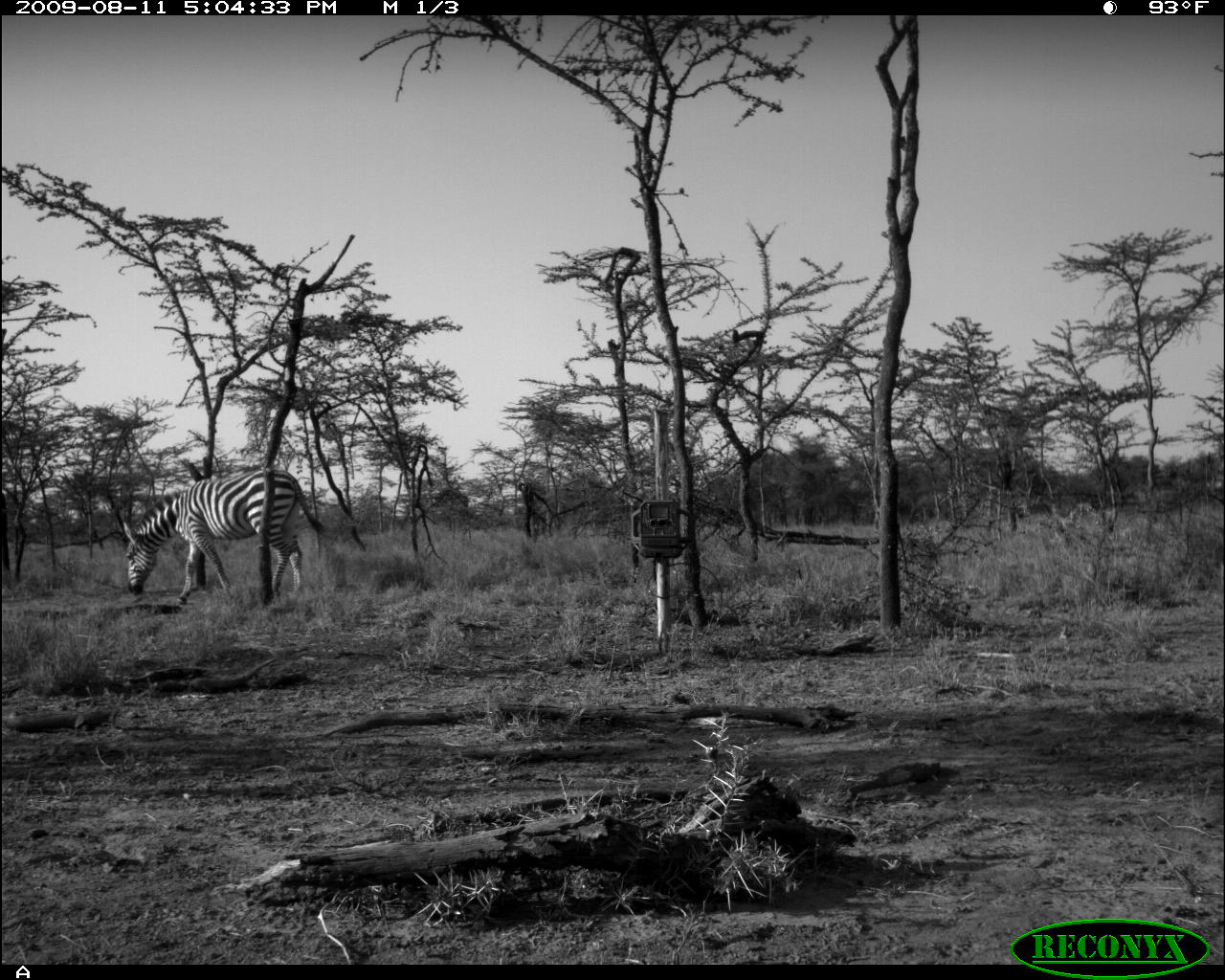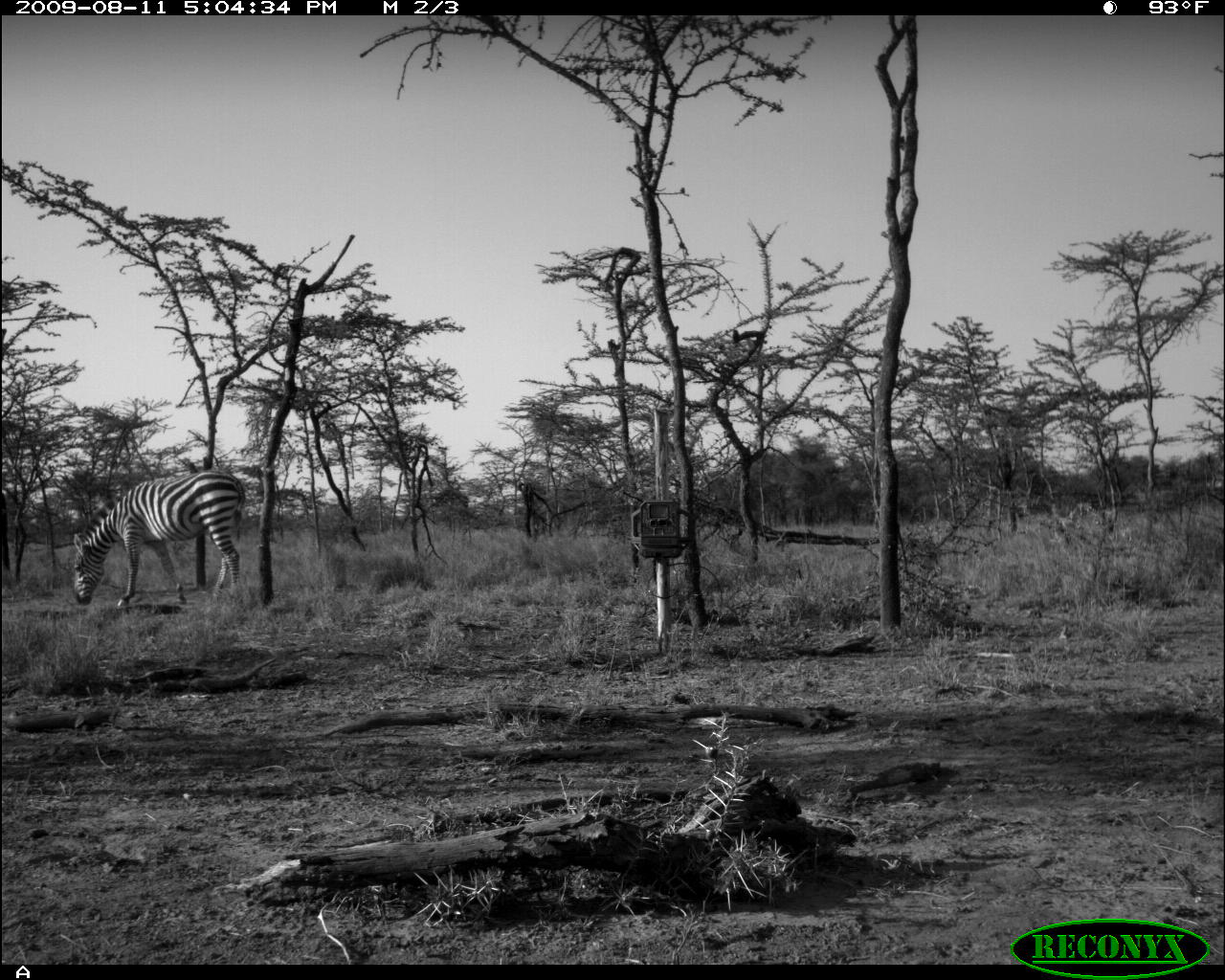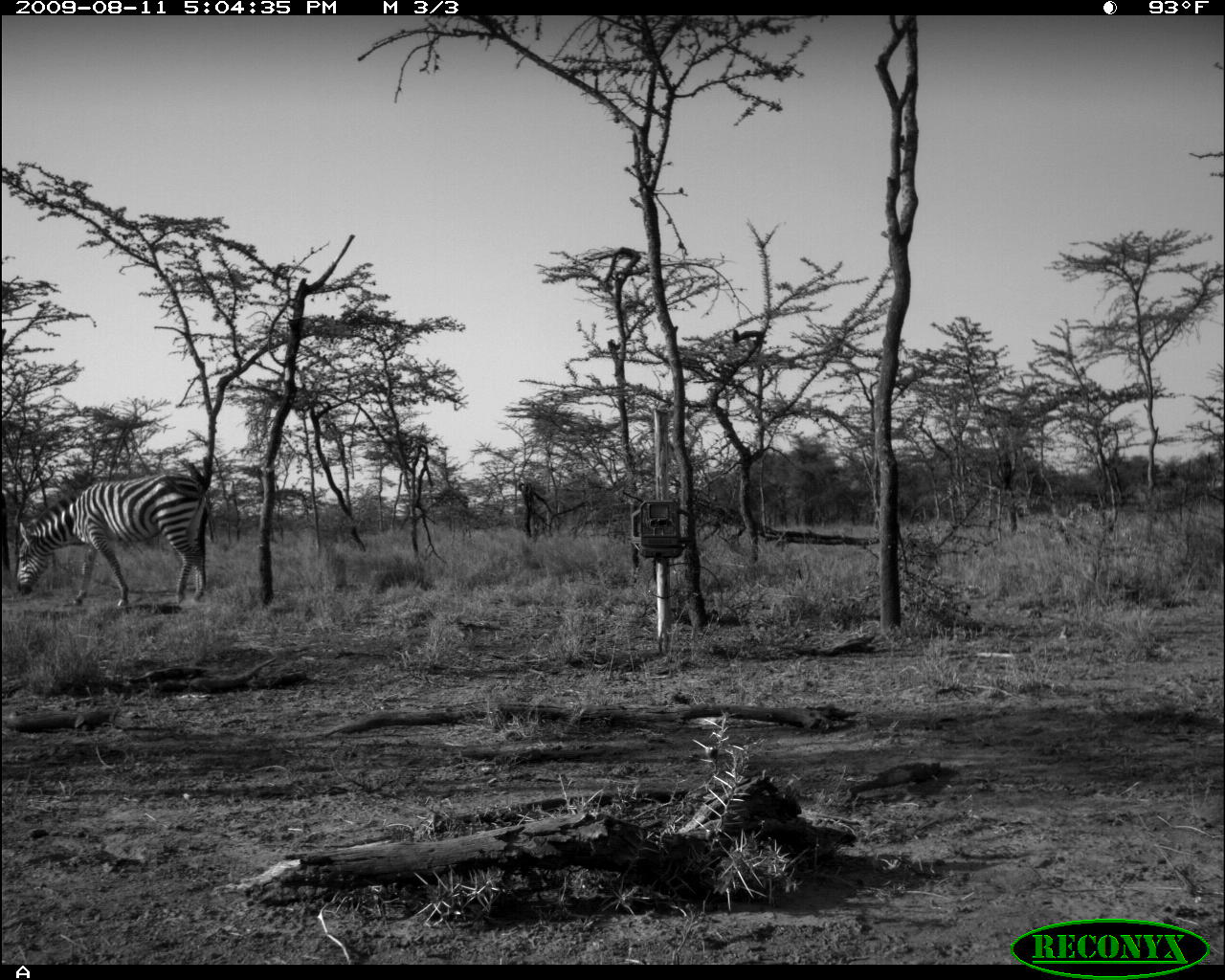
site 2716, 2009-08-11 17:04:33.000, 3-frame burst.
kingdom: Animalia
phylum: Chordata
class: Mammalia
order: Perissodactyla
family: Equidae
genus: Equus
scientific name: Equus quagga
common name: plains zebra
Equus quagga (plains zebra), count 1.